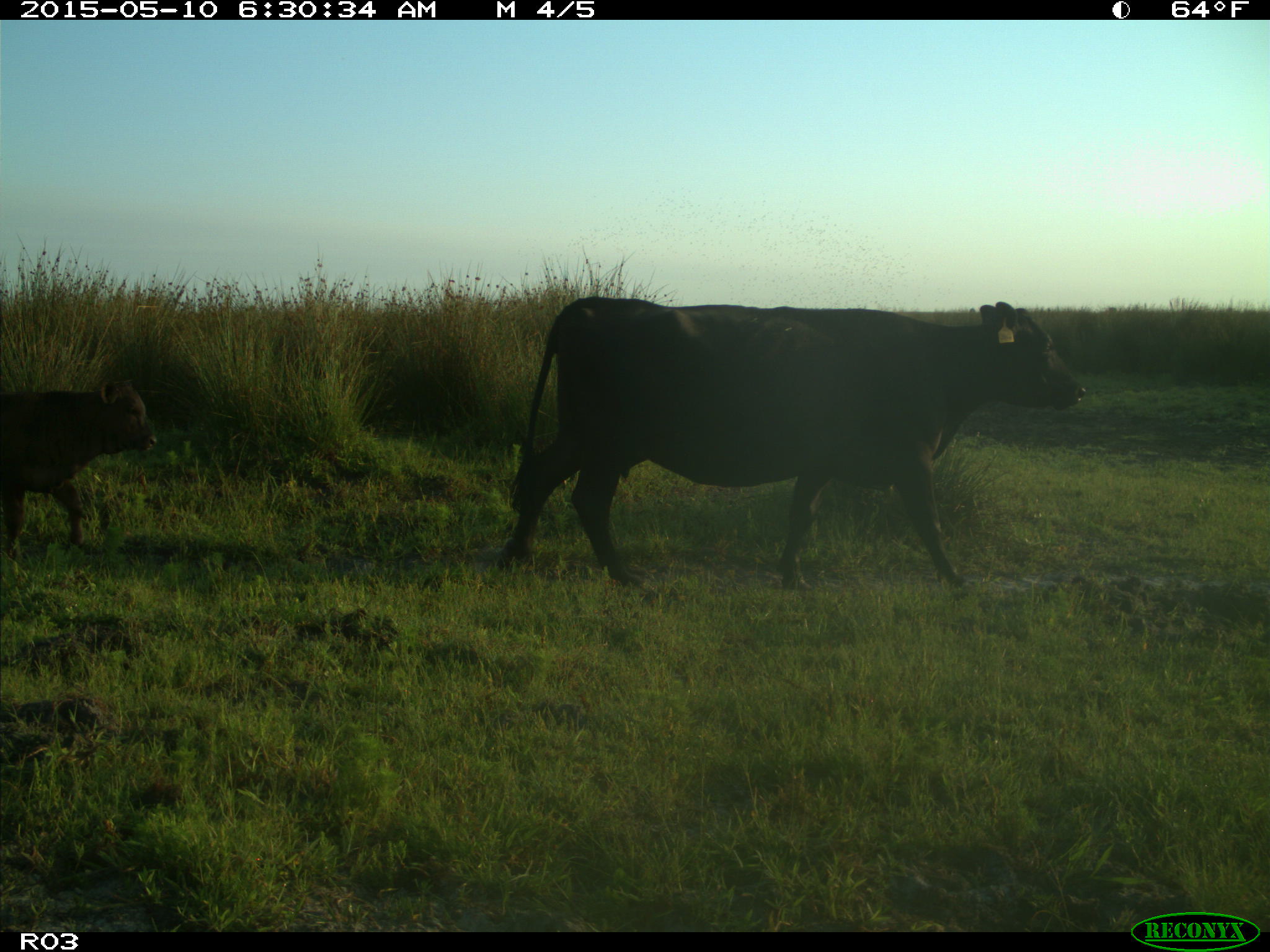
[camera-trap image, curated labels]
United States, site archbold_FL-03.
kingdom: Animalia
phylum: Chordata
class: Mammalia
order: Artiodactyla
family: Bovidae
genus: Bos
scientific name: Bos taurus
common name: domestic cow